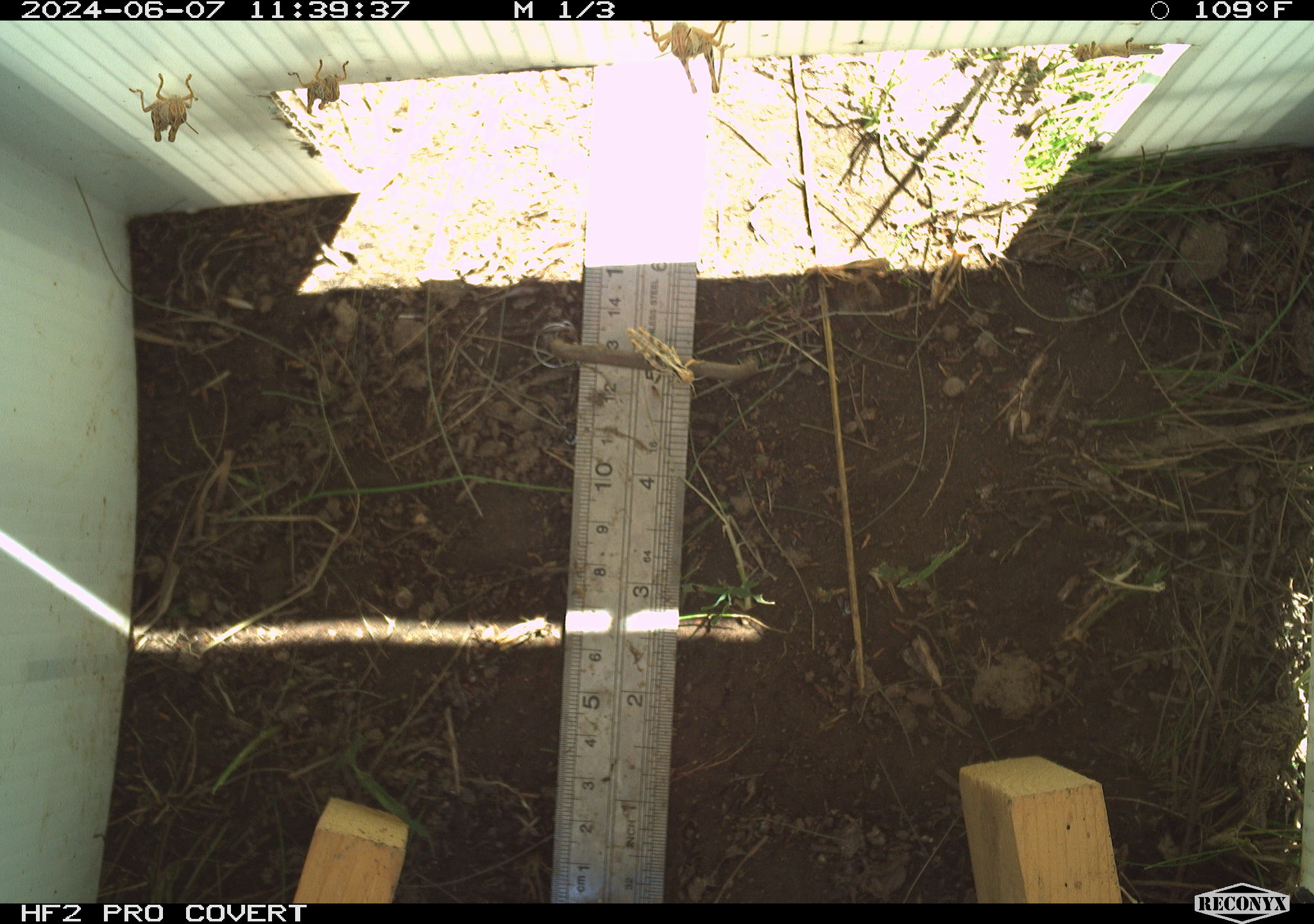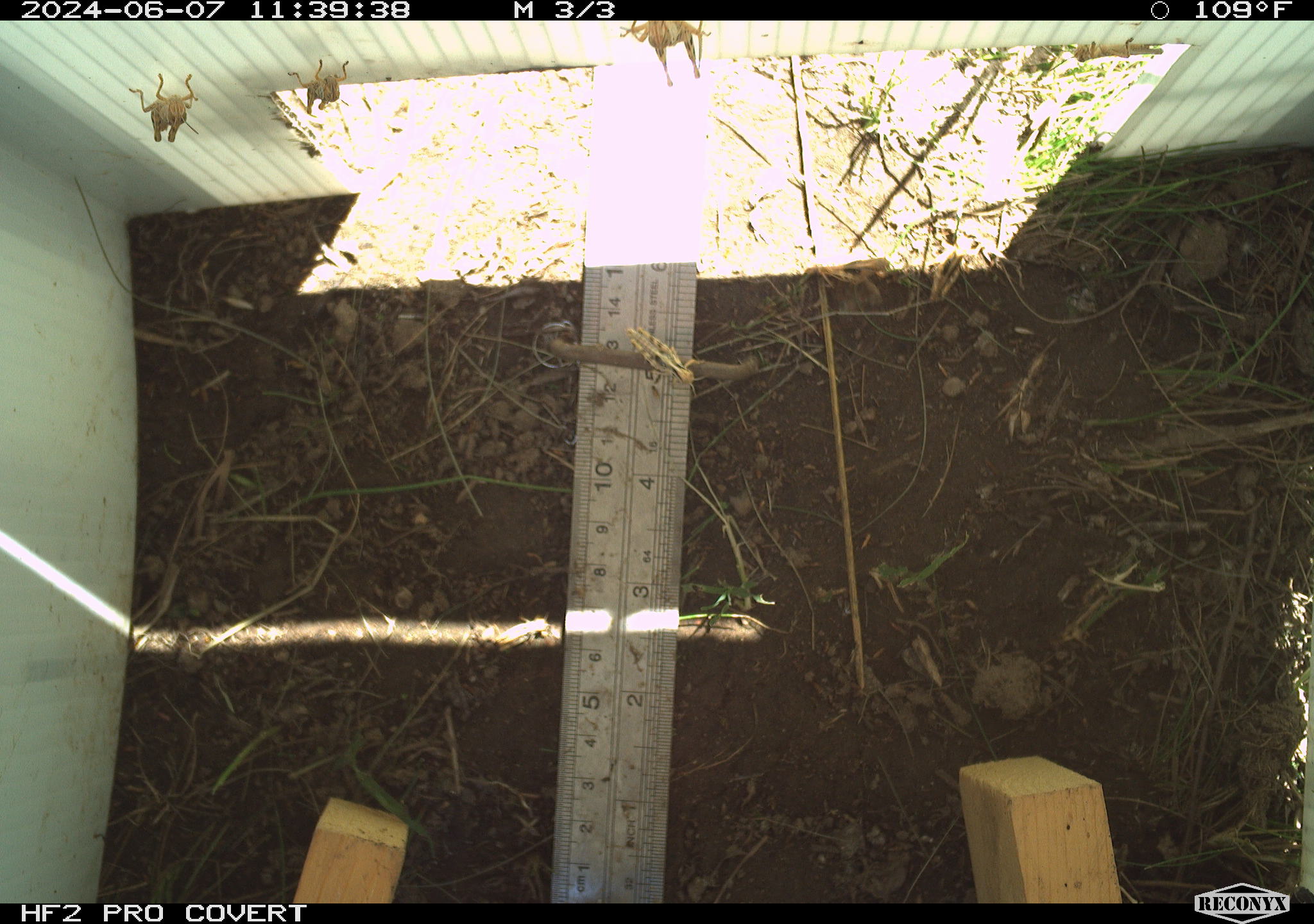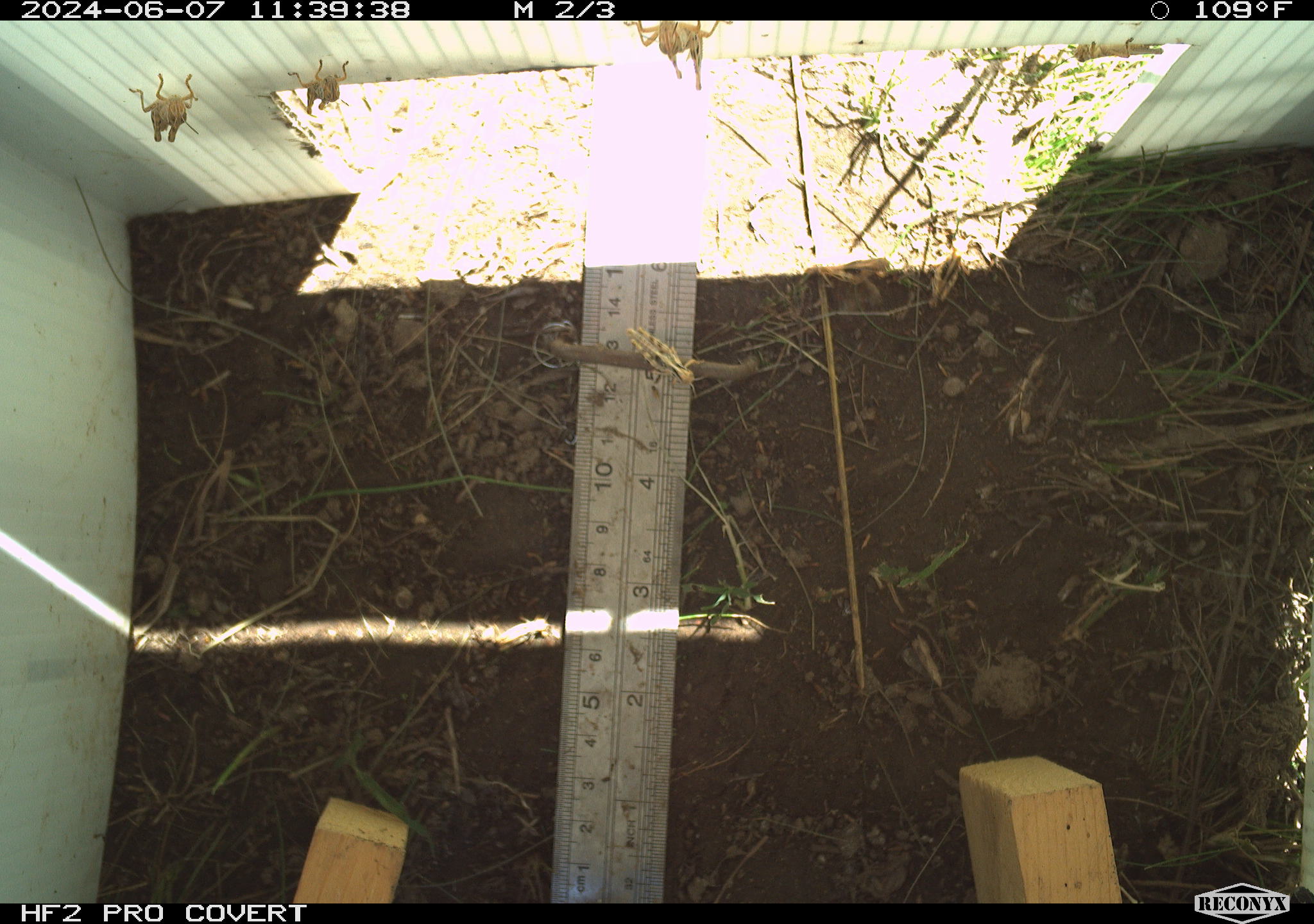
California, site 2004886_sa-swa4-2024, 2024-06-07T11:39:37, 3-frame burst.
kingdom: Animalia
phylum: Arthropoda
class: Insecta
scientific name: Insecta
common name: insect